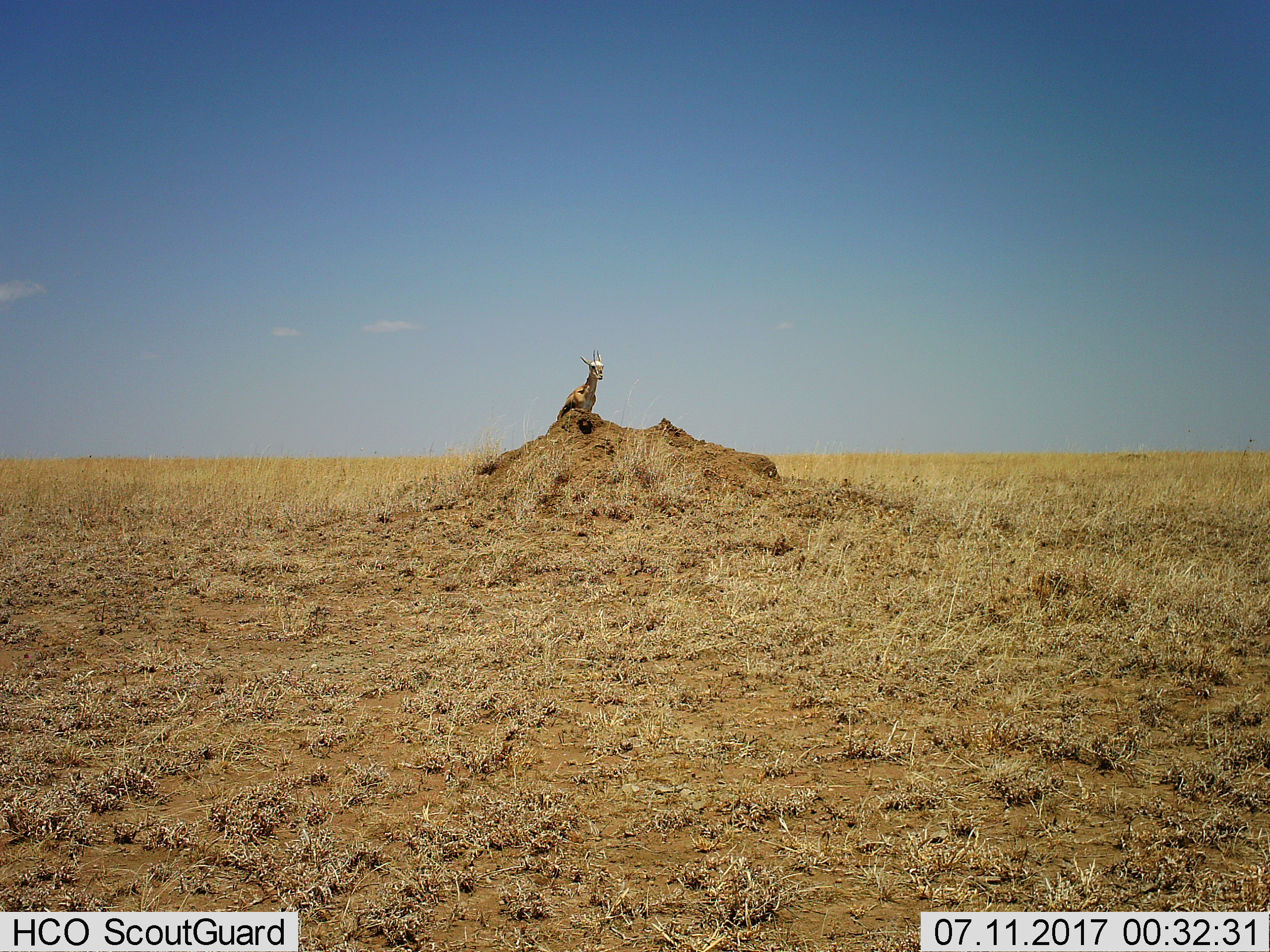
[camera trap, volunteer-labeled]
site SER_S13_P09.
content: unidentified animal